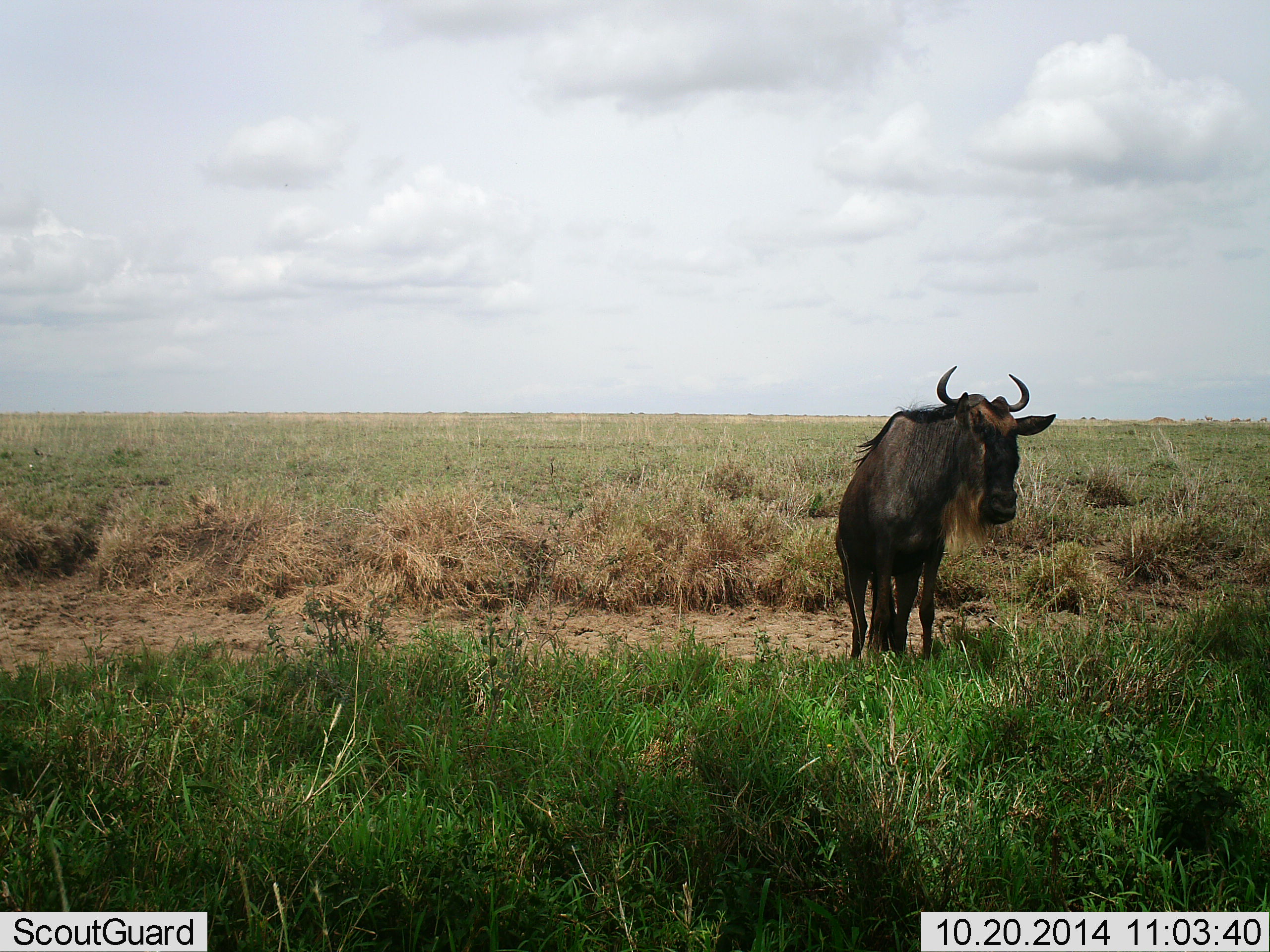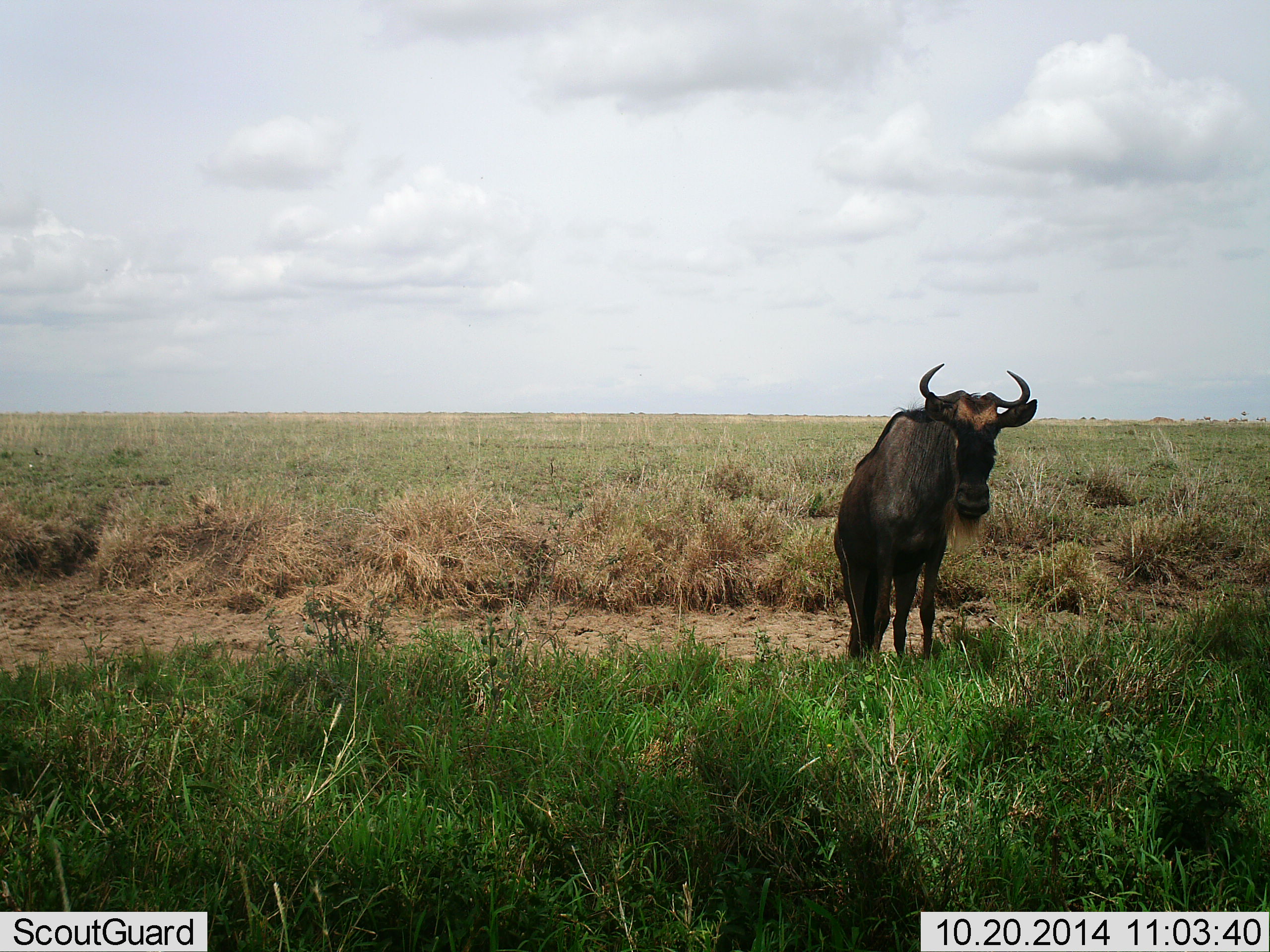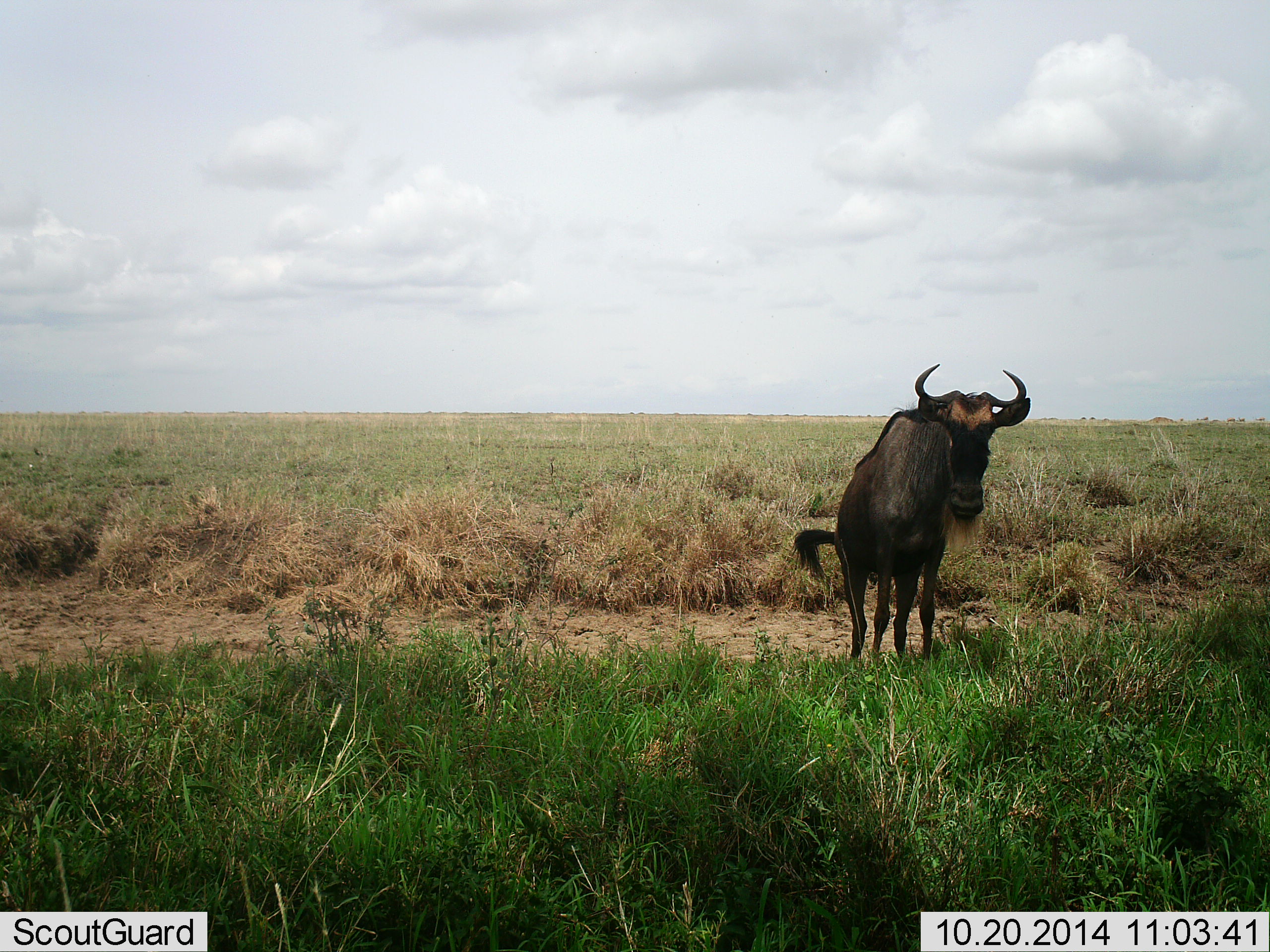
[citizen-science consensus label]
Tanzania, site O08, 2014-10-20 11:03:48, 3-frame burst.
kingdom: Animalia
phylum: Chordata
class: Mammalia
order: Artiodactyla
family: Bovidae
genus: Connochaetes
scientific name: Connochaetes taurinus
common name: blue wildebeest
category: wildebeest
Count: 1.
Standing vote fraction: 80%.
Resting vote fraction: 0%.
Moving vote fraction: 30%.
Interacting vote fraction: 0%.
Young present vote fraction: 0%.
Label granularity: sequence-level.